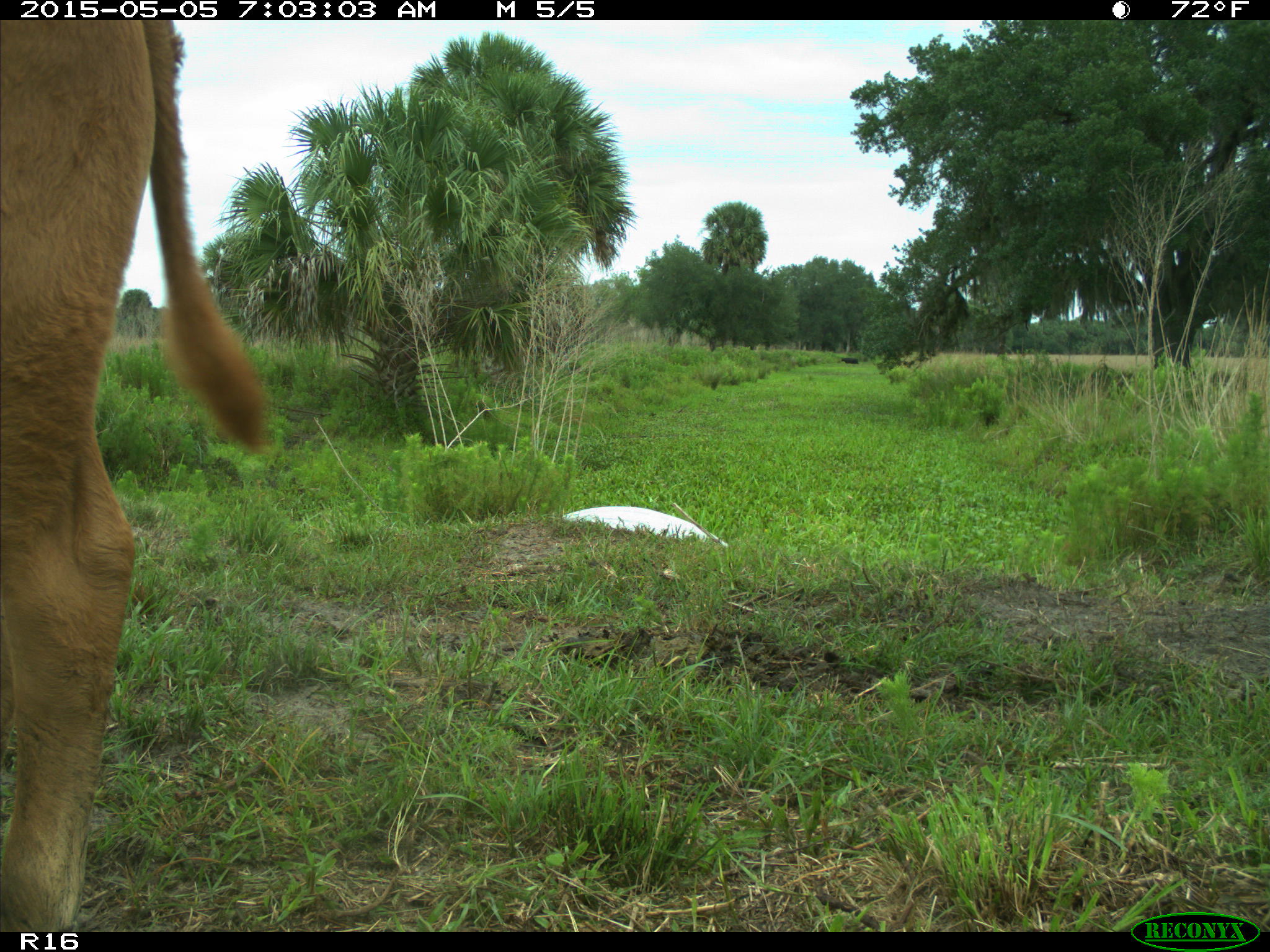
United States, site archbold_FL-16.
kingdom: Animalia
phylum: Chordata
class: Mammalia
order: Artiodactyla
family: Bovidae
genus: Bos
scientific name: Bos taurus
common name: domestic cow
Bos taurus (domestic cow).